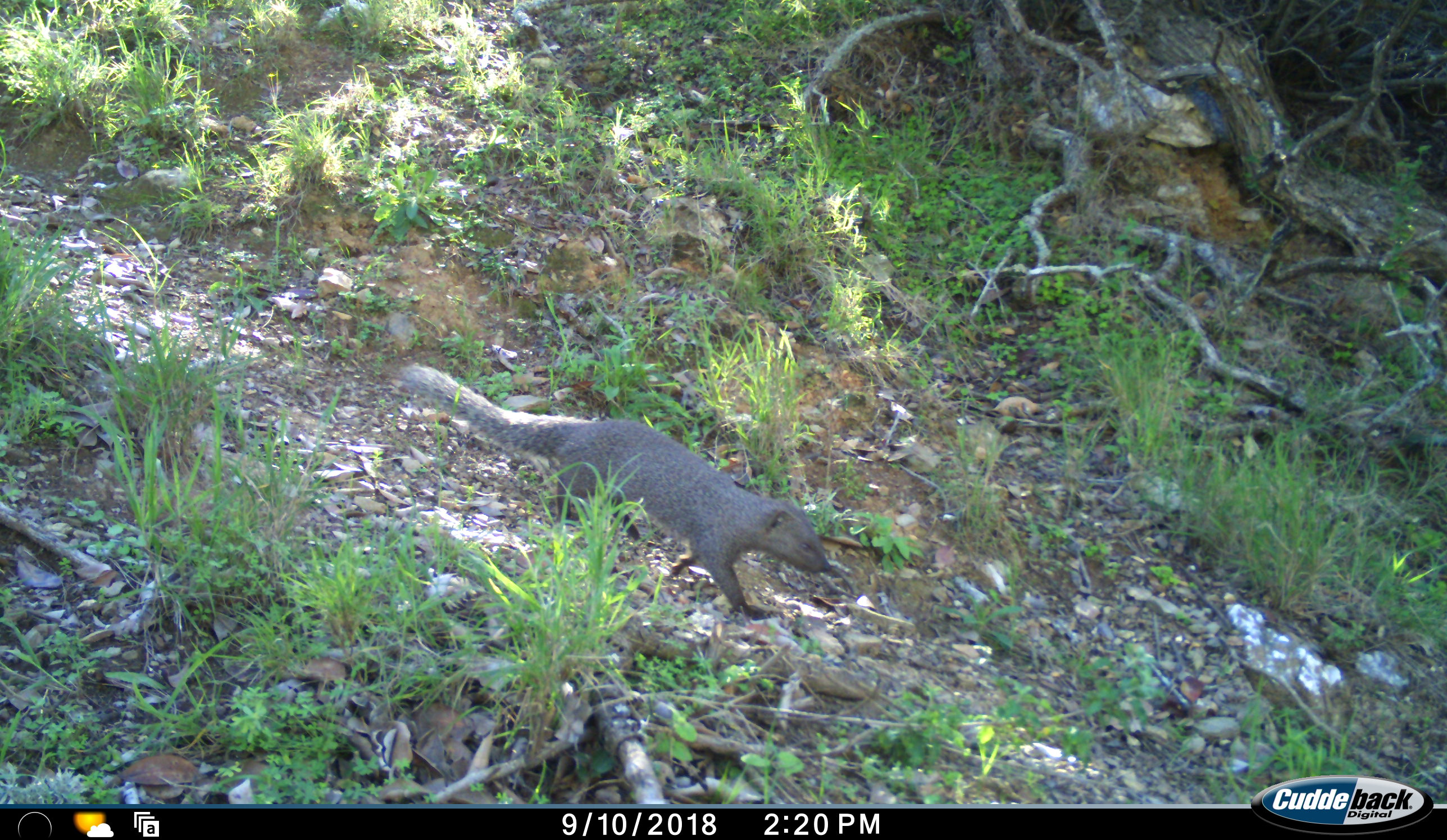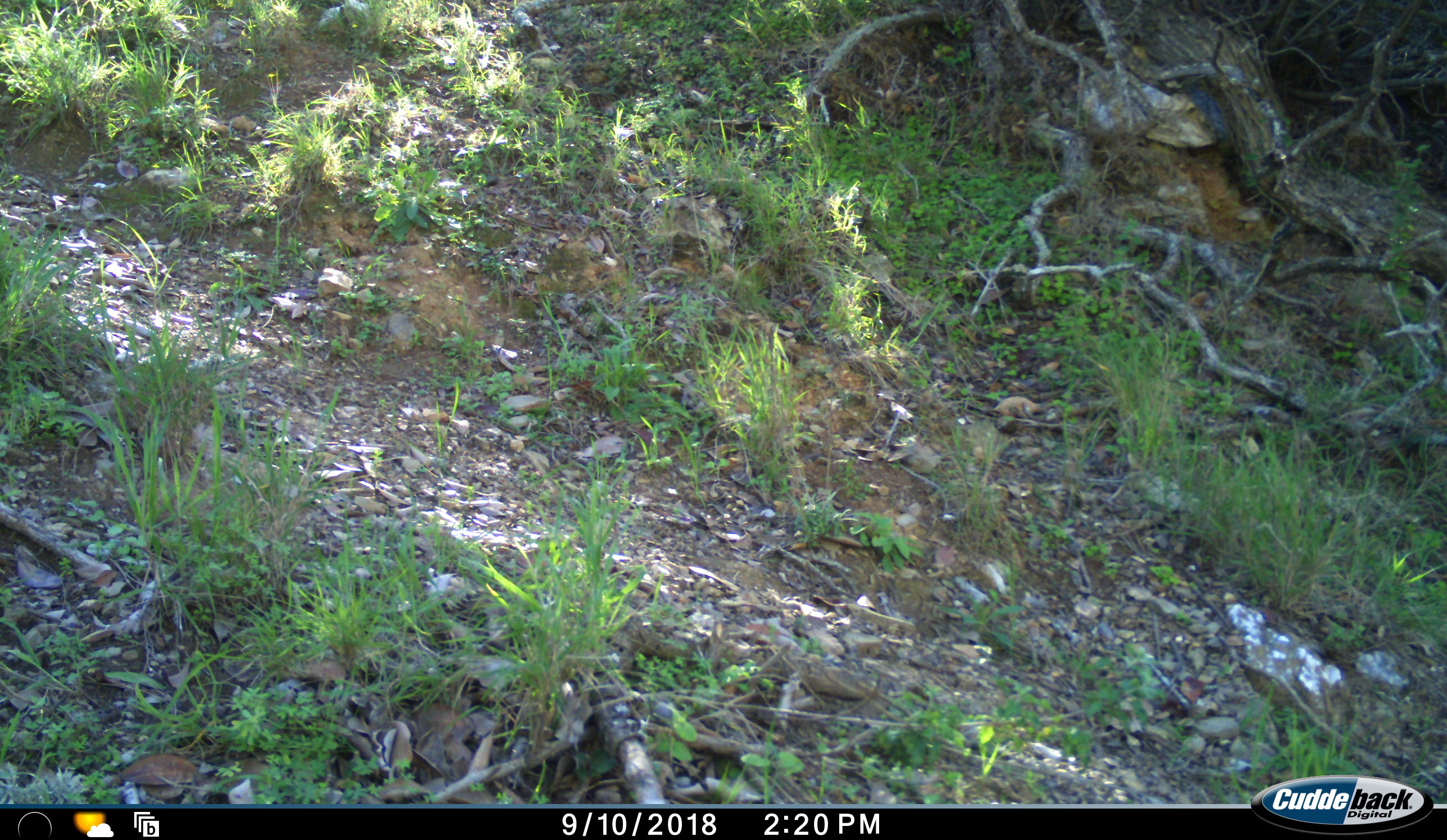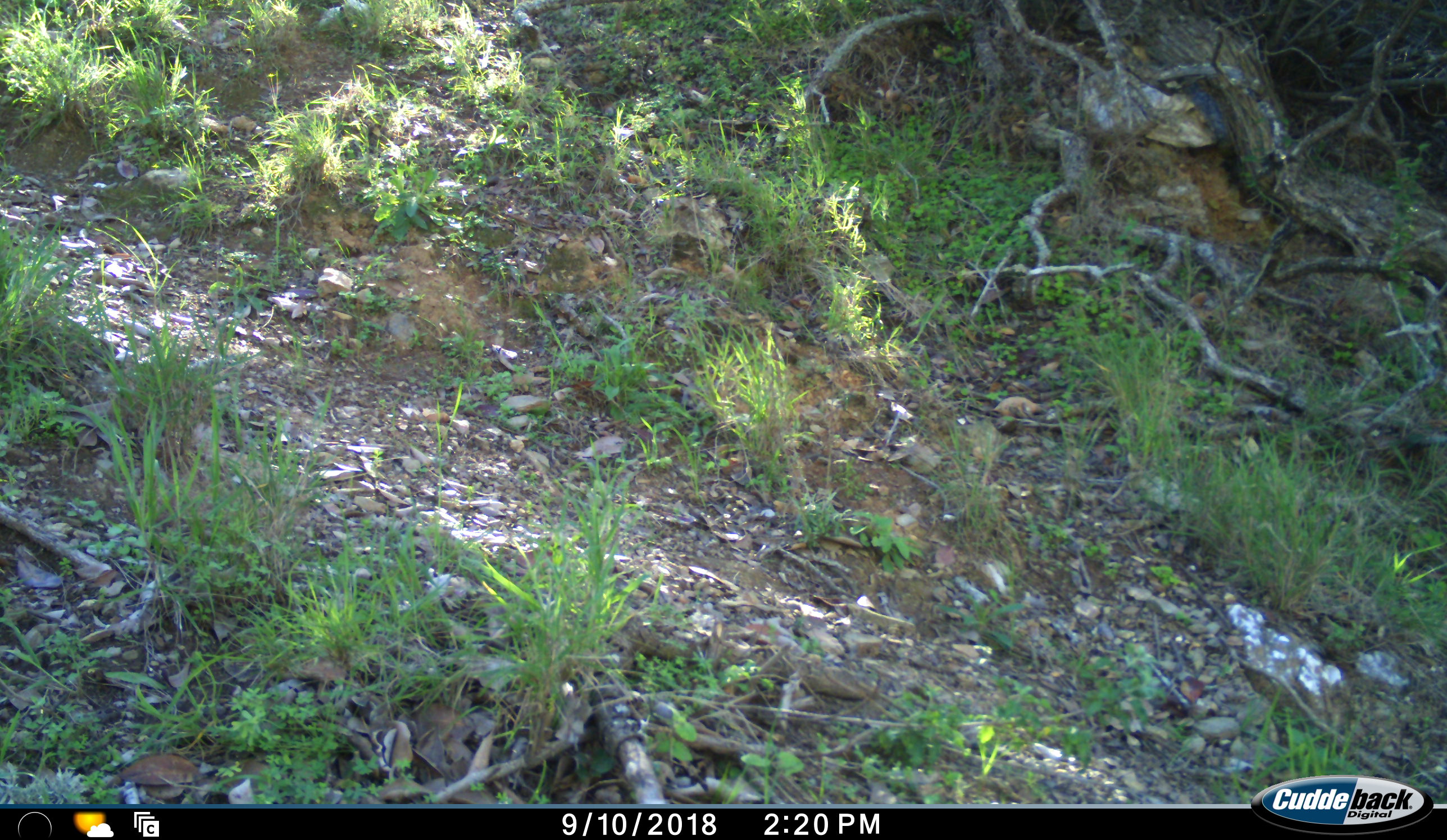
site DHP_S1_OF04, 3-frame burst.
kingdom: Animalia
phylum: Chordata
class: Mammalia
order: Carnivora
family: Herpestidae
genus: Herpestes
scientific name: Herpestes pulverulentus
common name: cape gray mongoose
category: mongoosecapesmallgrey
Mongoosecapesmallgrey (cape gray mongoose) (Herpestes pulverulentus), count 1. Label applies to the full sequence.